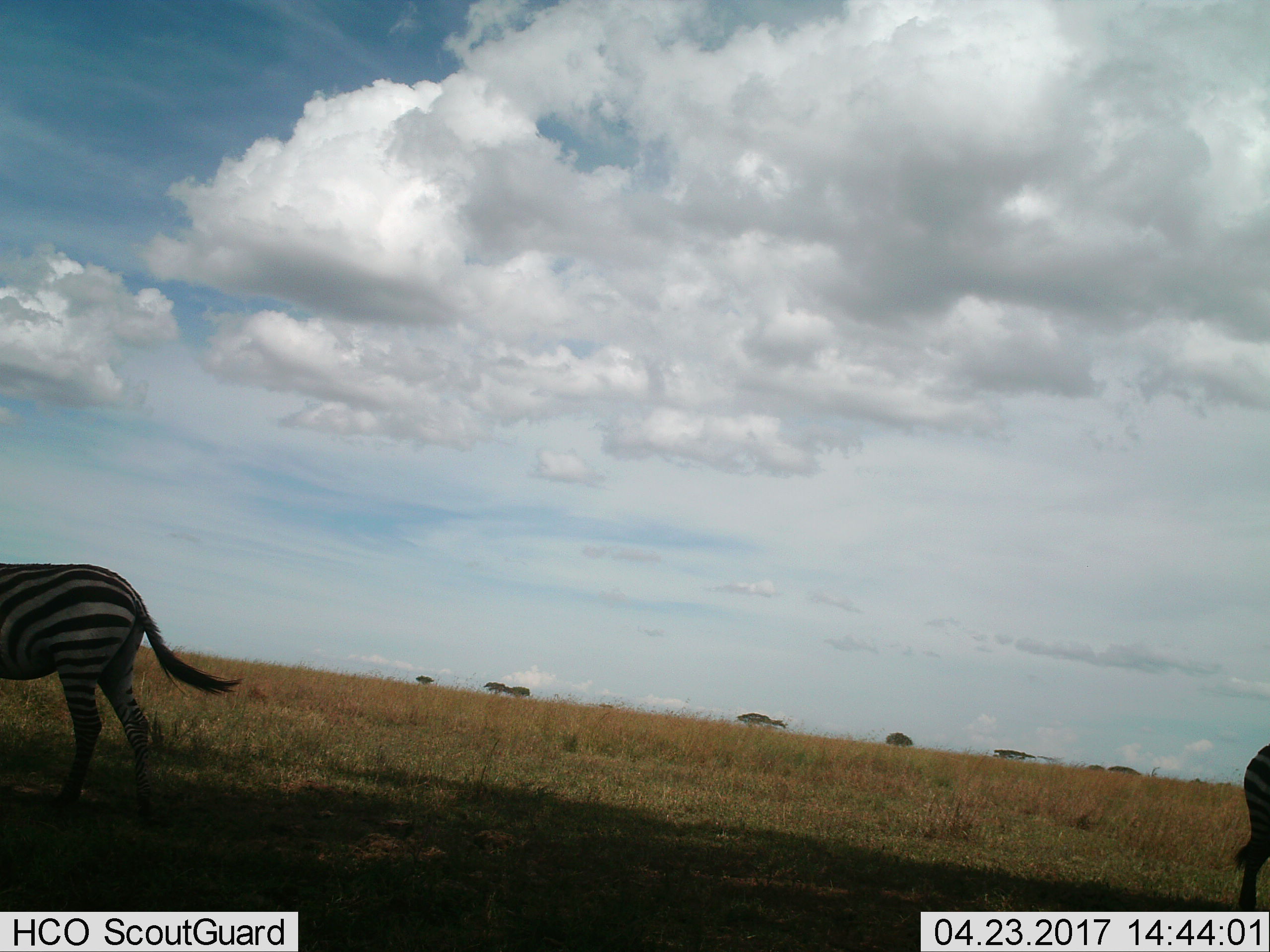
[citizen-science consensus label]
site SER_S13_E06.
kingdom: Animalia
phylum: Chordata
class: Mammalia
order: Perissodactyla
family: Equidae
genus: Equus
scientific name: Equus quagga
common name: plains zebra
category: zebraplains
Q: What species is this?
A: Zebraplains (plains zebra) (Equus quagga).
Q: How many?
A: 2.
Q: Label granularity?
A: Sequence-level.